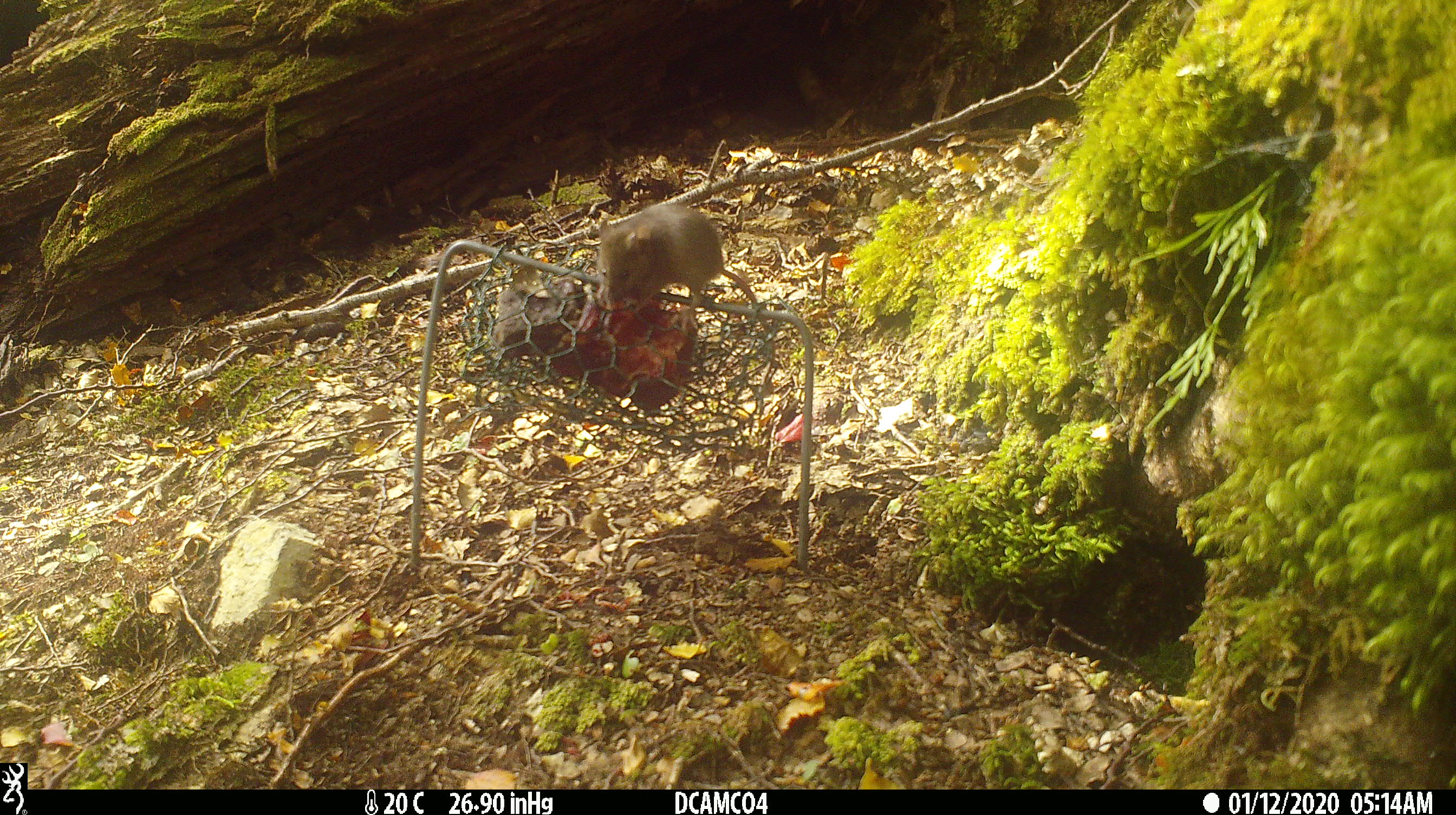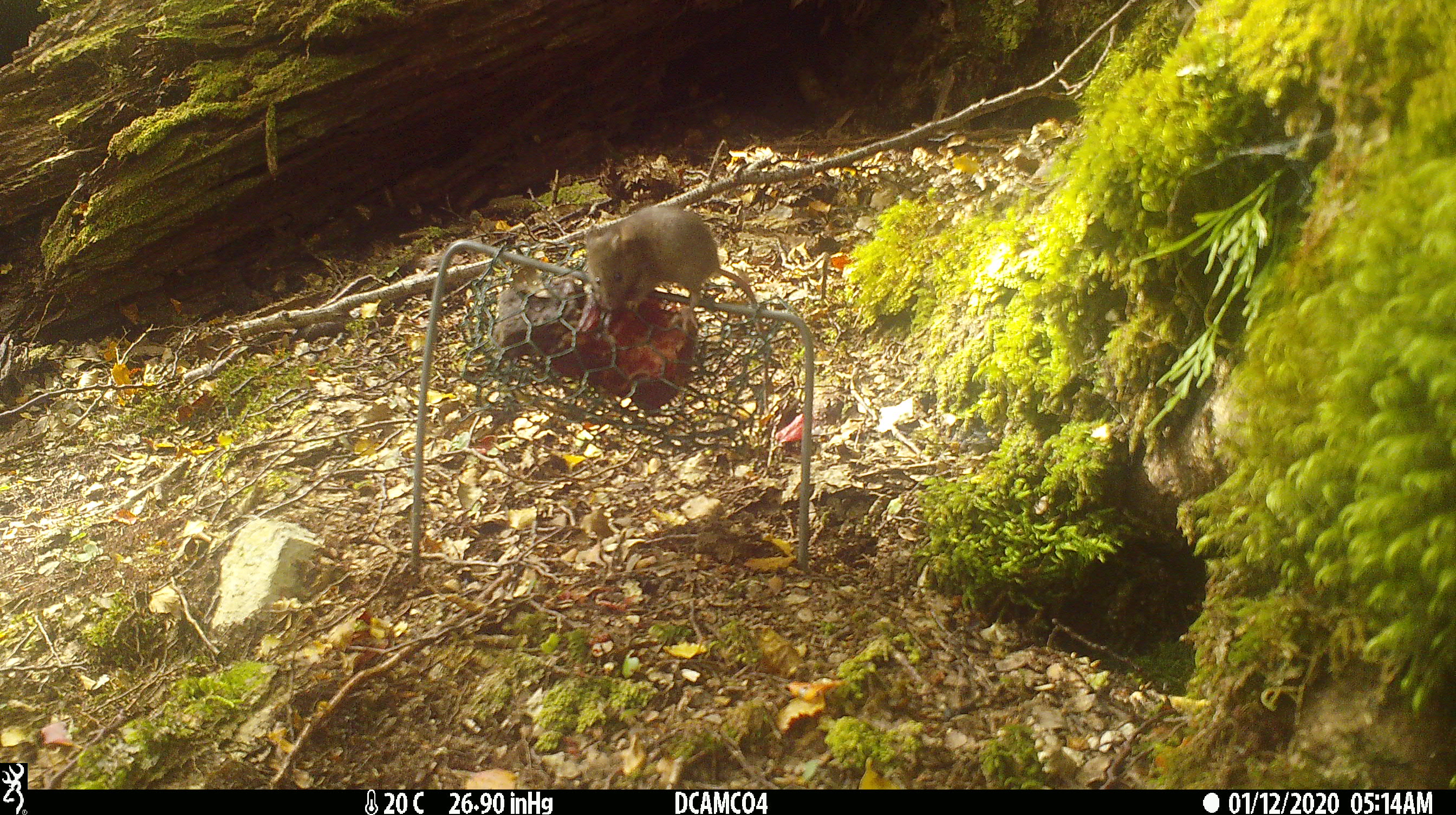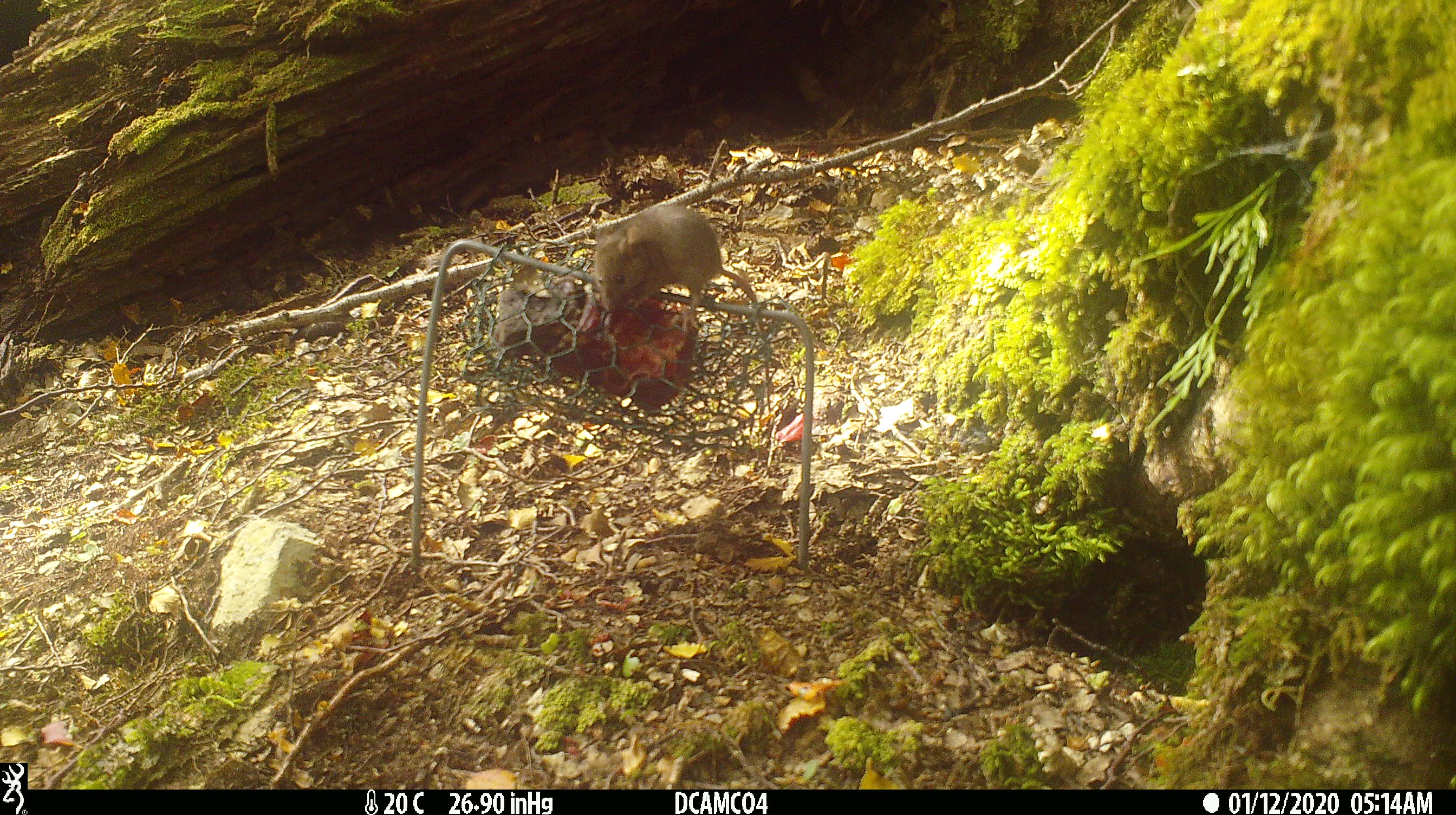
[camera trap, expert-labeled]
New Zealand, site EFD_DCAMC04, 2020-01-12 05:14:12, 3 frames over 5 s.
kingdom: Animalia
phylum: Chordata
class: Mammalia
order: Rodentia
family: Muridae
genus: Mus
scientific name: Mus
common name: mouse